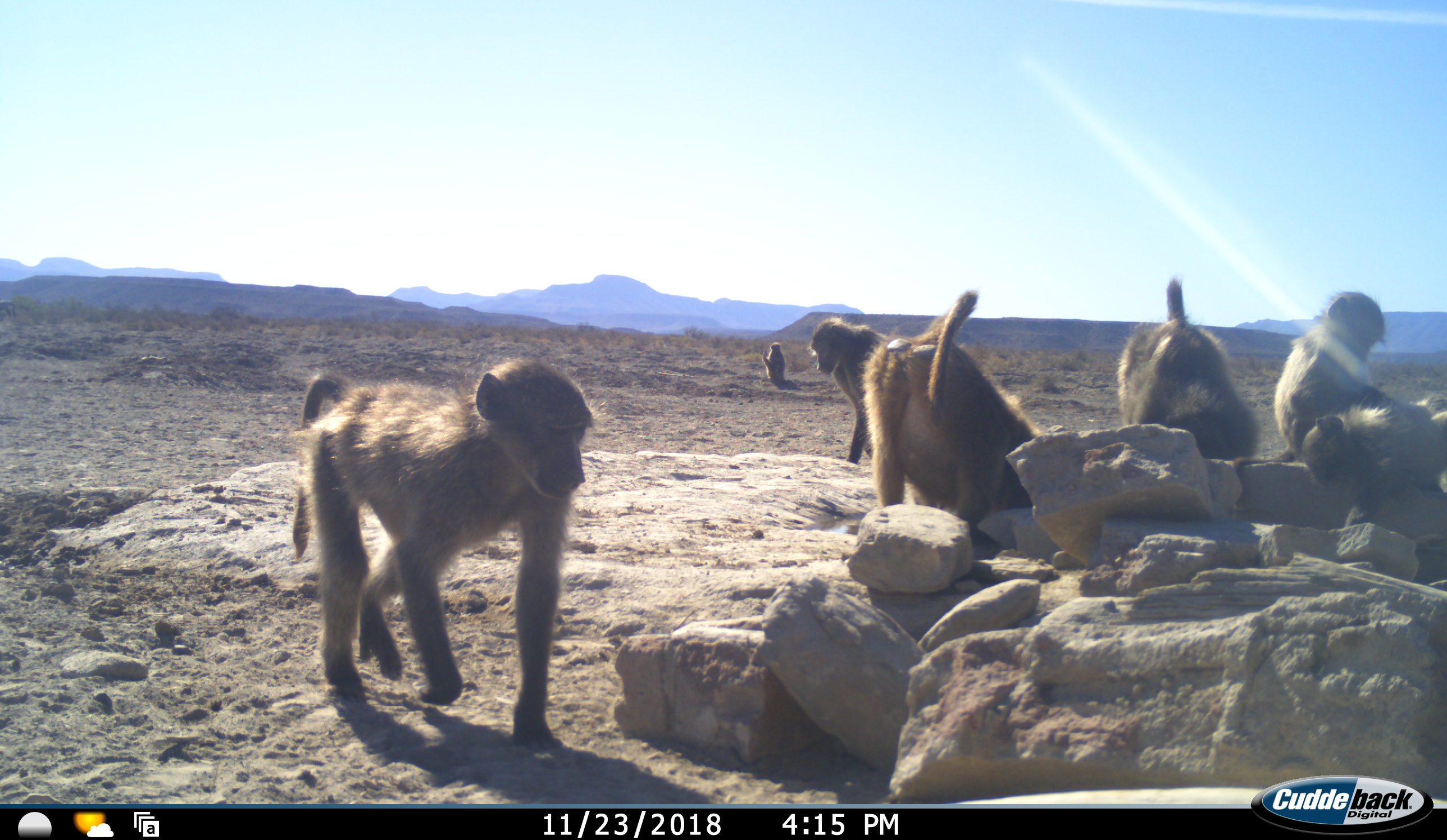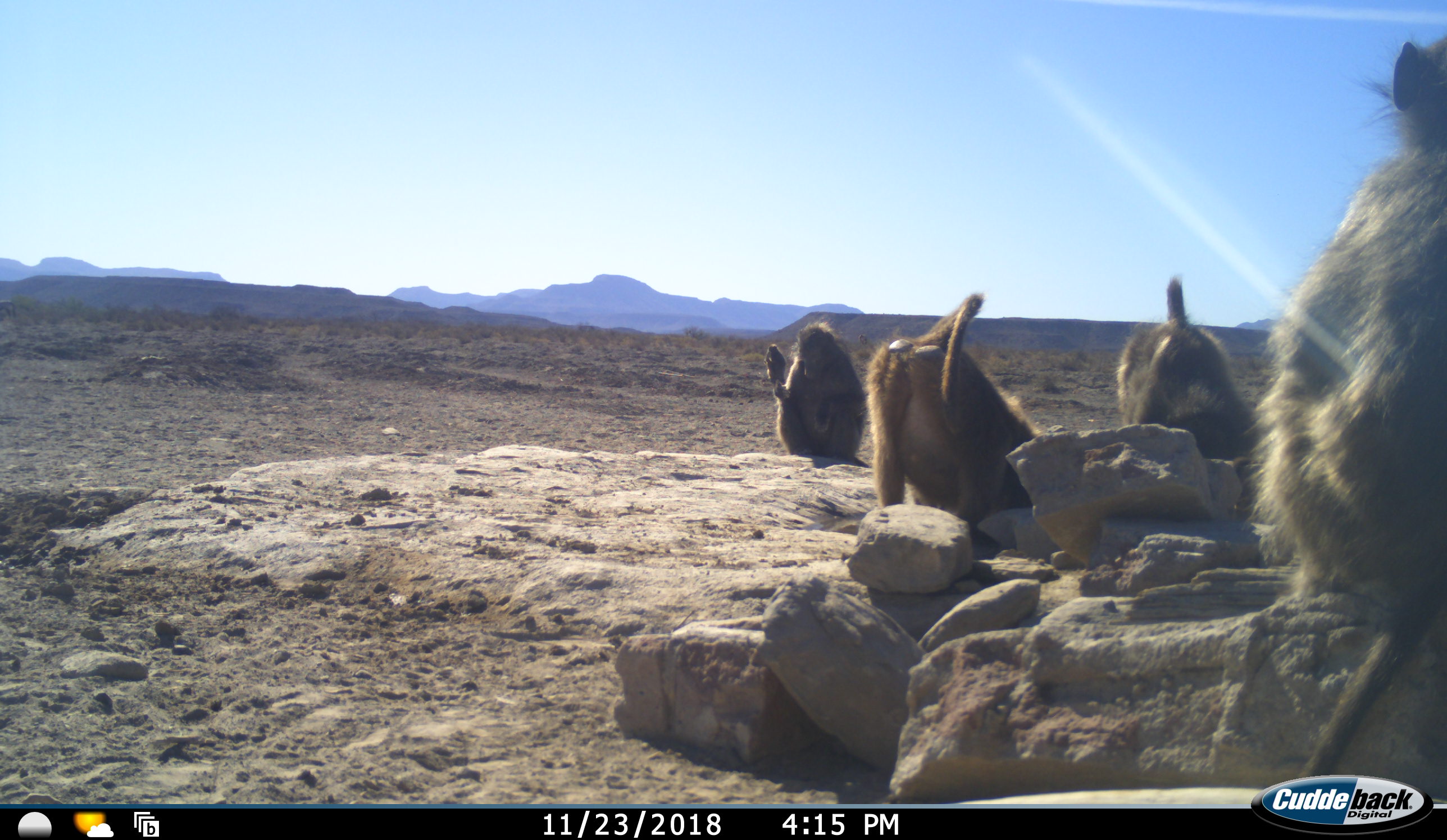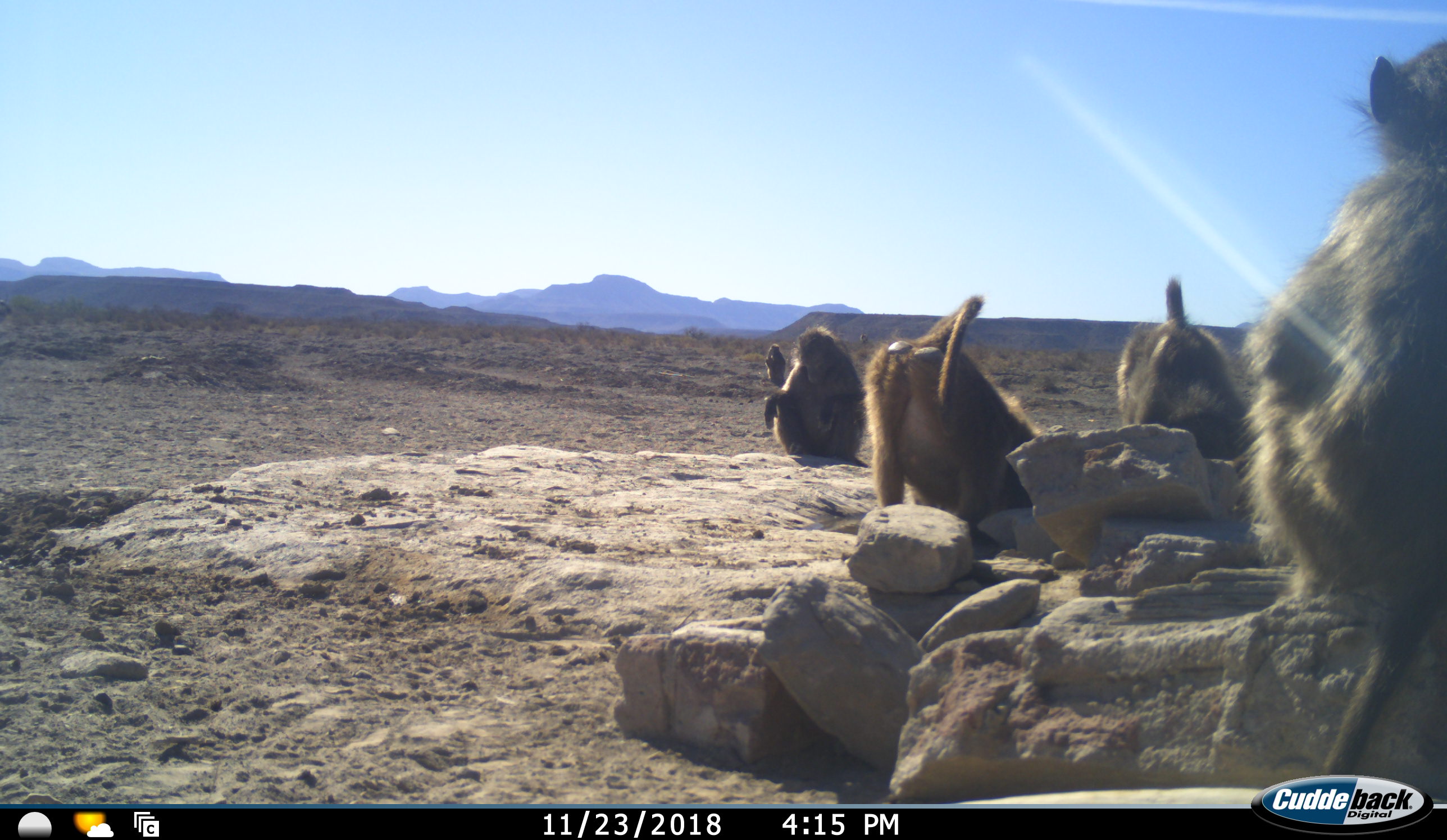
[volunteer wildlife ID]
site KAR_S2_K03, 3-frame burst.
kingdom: Animalia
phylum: Chordata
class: Mammalia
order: Primates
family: Cercopithecidae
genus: Papio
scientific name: Papio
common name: baboon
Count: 7.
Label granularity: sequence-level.